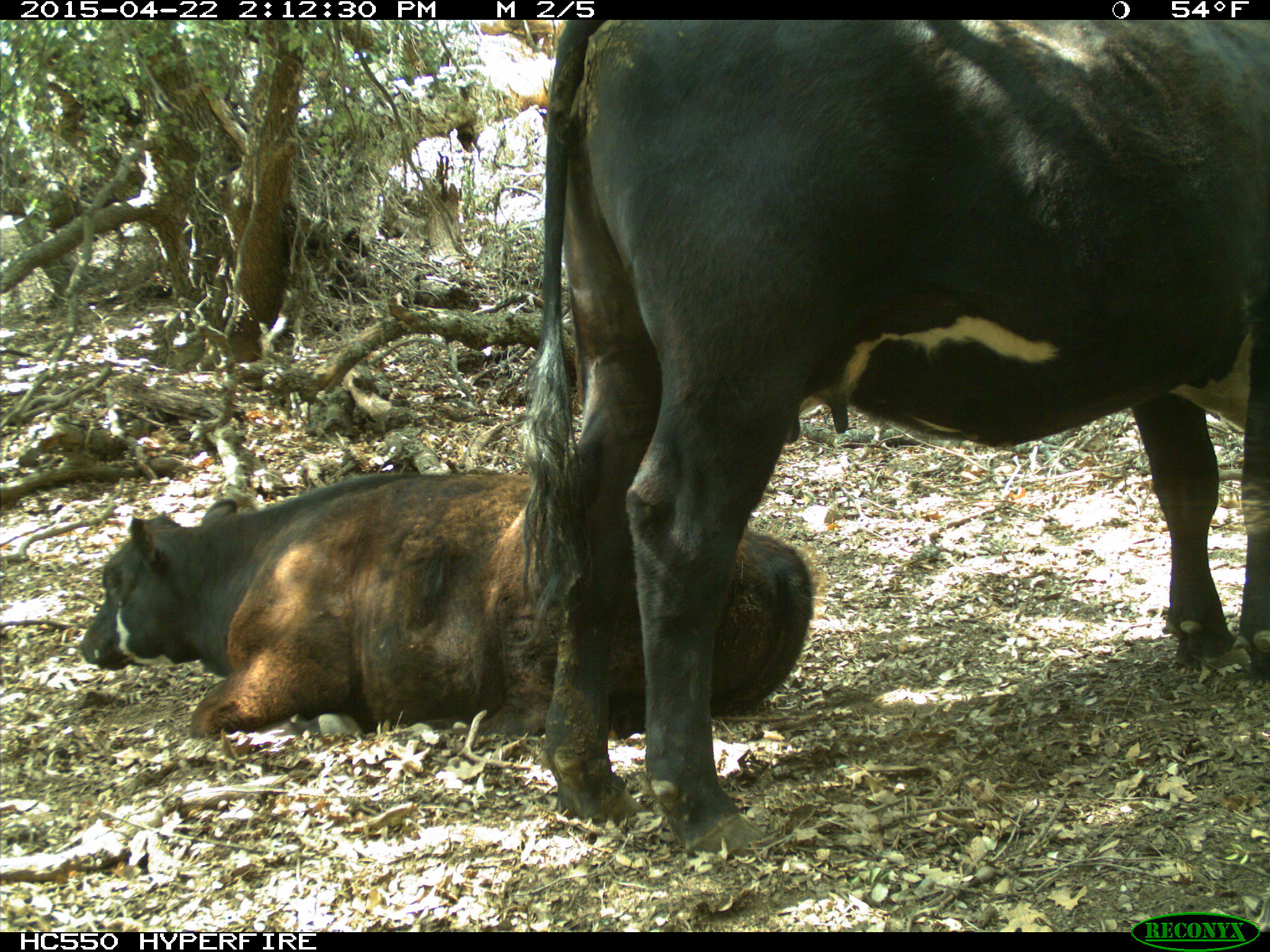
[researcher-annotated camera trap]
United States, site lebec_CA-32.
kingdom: Animalia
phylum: Chordata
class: Mammalia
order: Artiodactyla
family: Bovidae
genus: Bos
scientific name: Bos taurus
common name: domestic cow